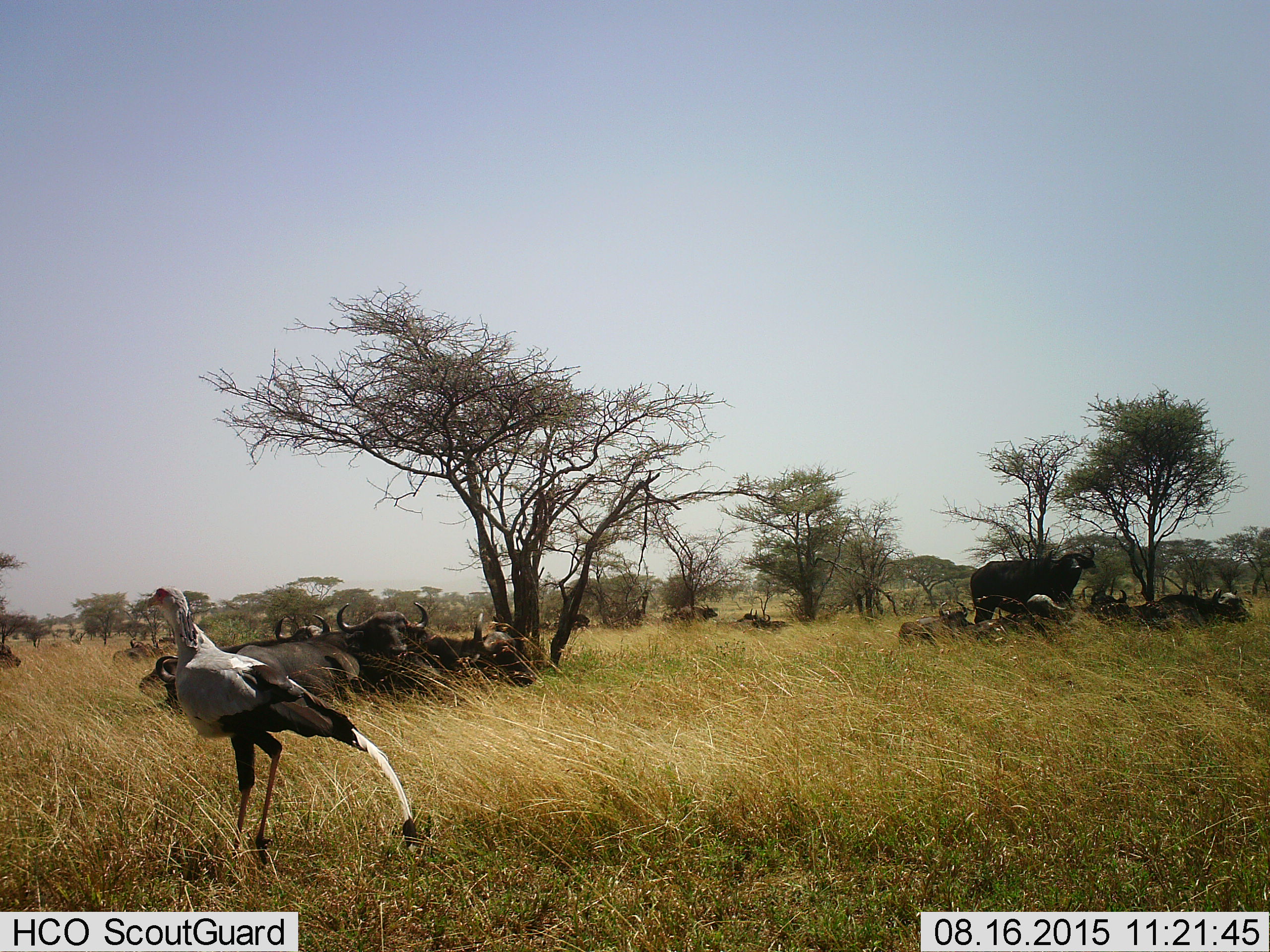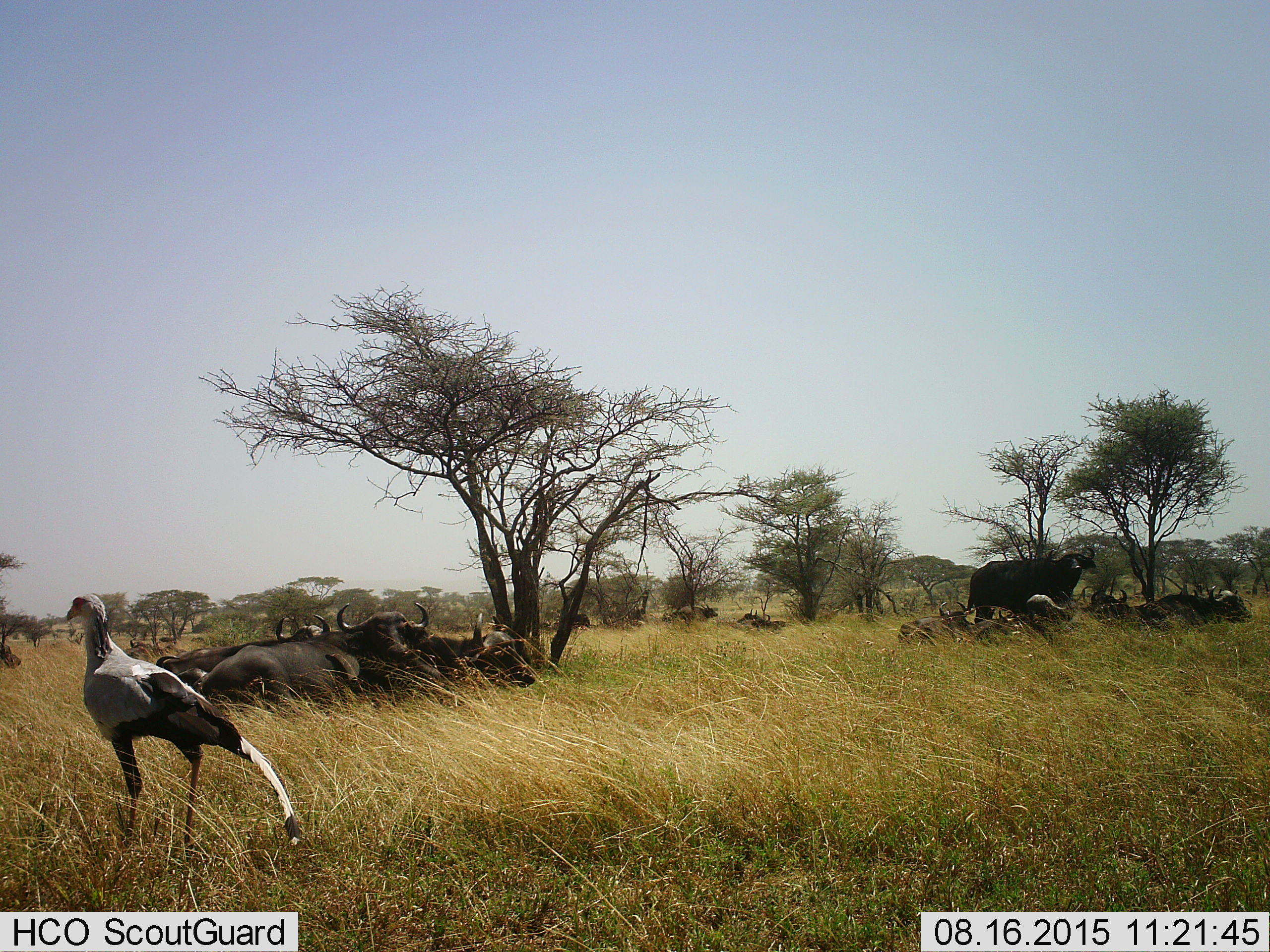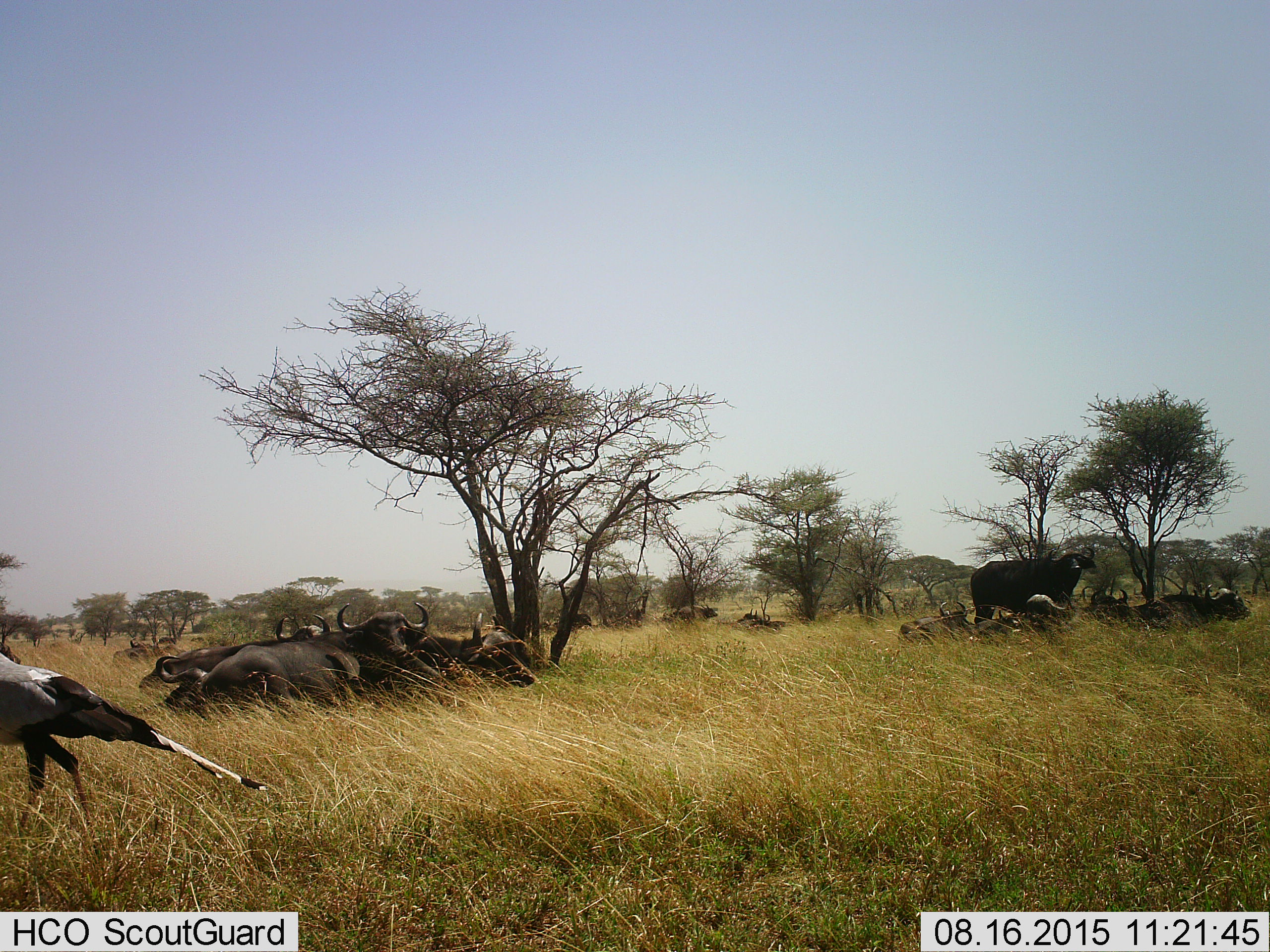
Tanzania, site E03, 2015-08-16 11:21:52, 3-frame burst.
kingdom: Animalia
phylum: Chordata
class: Mammalia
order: Artiodactyla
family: Bovidae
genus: Syncerus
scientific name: Syncerus caffer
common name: cape buffalo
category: buffalo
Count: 11-50.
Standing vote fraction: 64%.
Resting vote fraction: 100%.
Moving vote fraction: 7%.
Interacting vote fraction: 7%.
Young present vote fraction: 7%.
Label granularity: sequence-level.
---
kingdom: Animalia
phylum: Chordata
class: Aves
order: Accipitriformes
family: Sagittariidae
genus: Sagittarius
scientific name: Sagittarius serpentarius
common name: secretary bird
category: secretarybird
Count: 1.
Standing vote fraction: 8%.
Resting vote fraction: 0%.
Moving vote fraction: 100%.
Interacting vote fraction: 0%.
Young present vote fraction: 0%.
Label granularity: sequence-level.